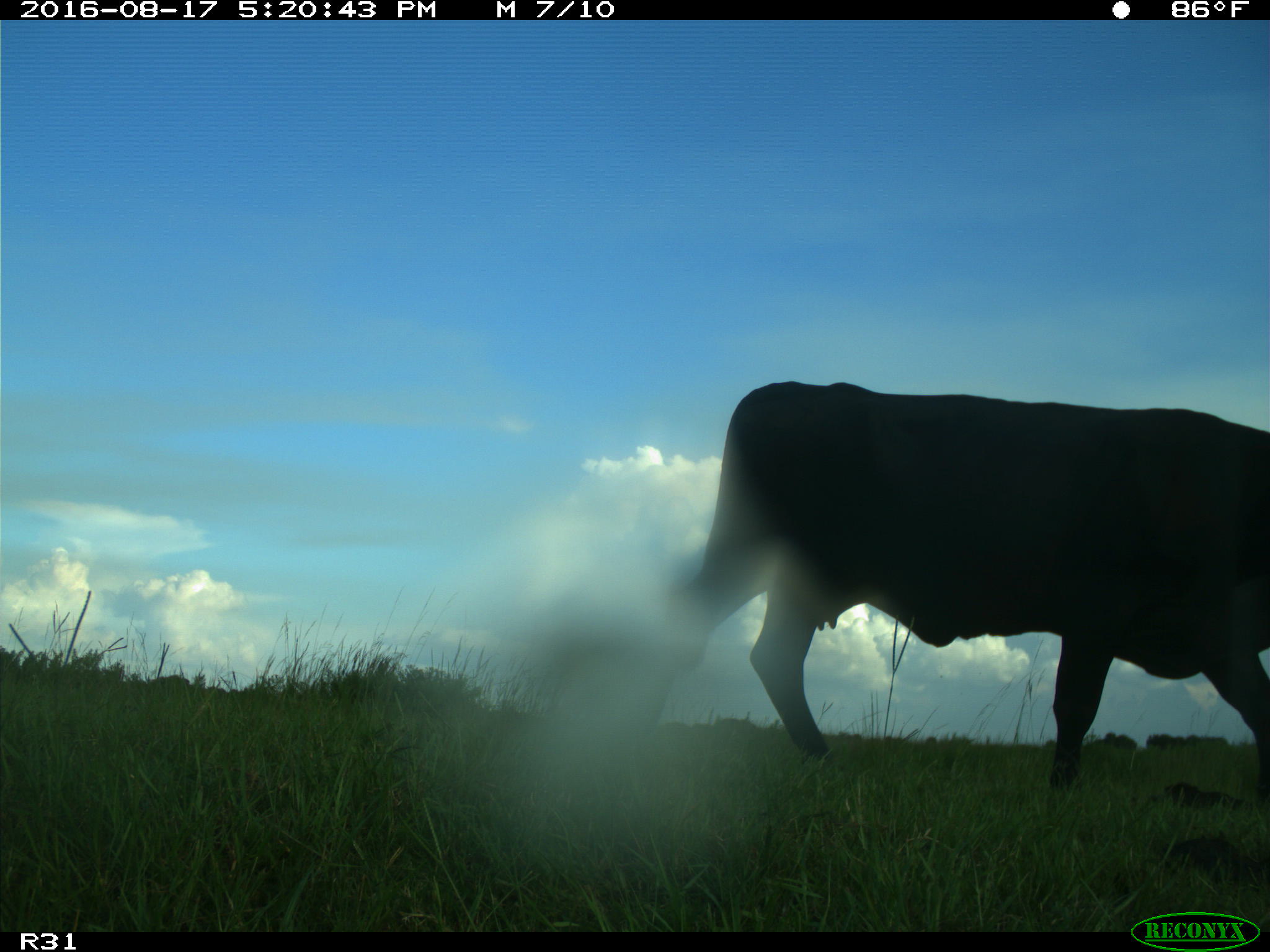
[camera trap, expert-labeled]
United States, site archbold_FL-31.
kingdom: Animalia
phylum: Chordata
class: Mammalia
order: Artiodactyla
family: Bovidae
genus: Bos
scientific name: Bos taurus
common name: domestic cow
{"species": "Bos taurus (domestic cow)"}